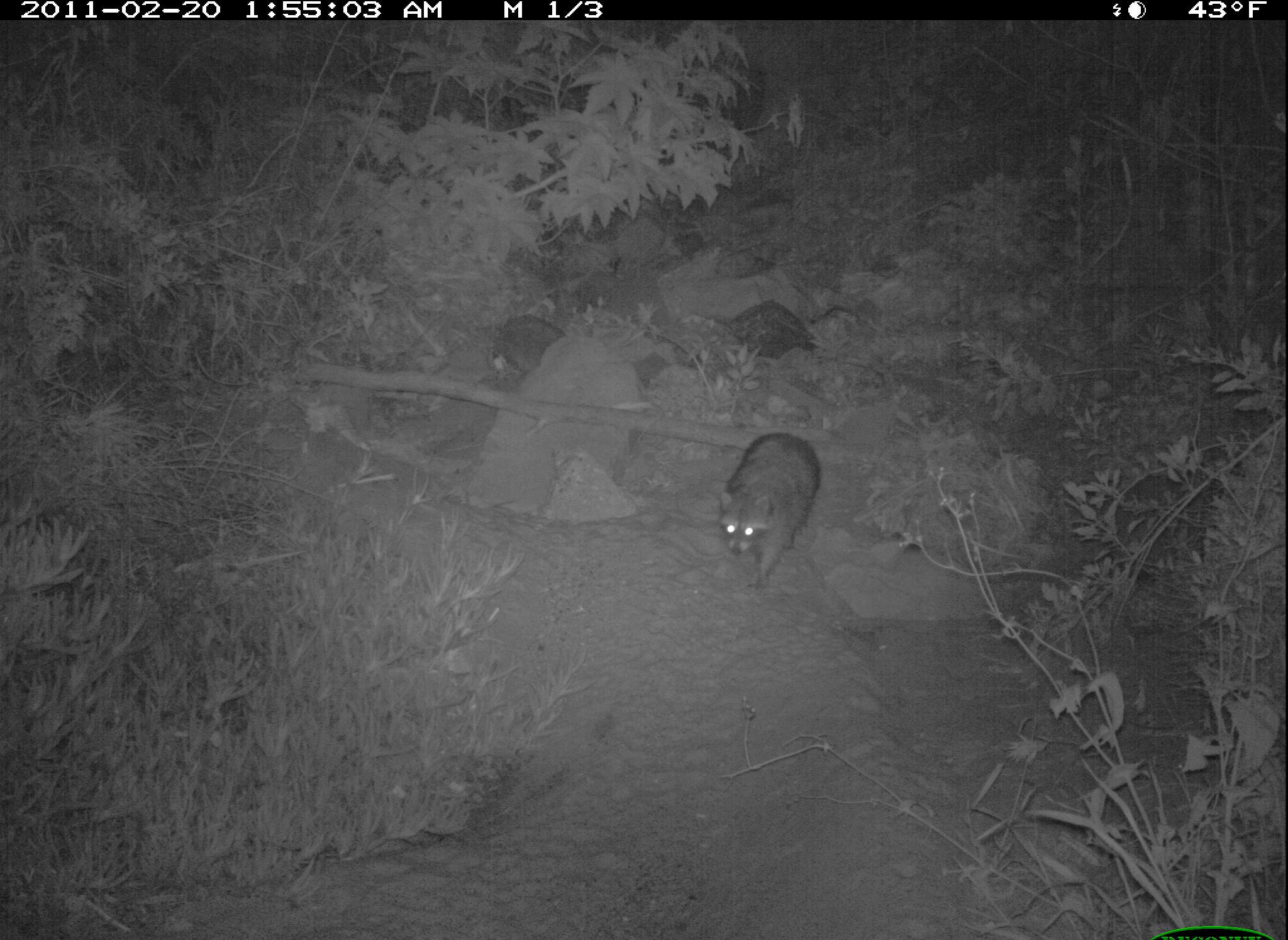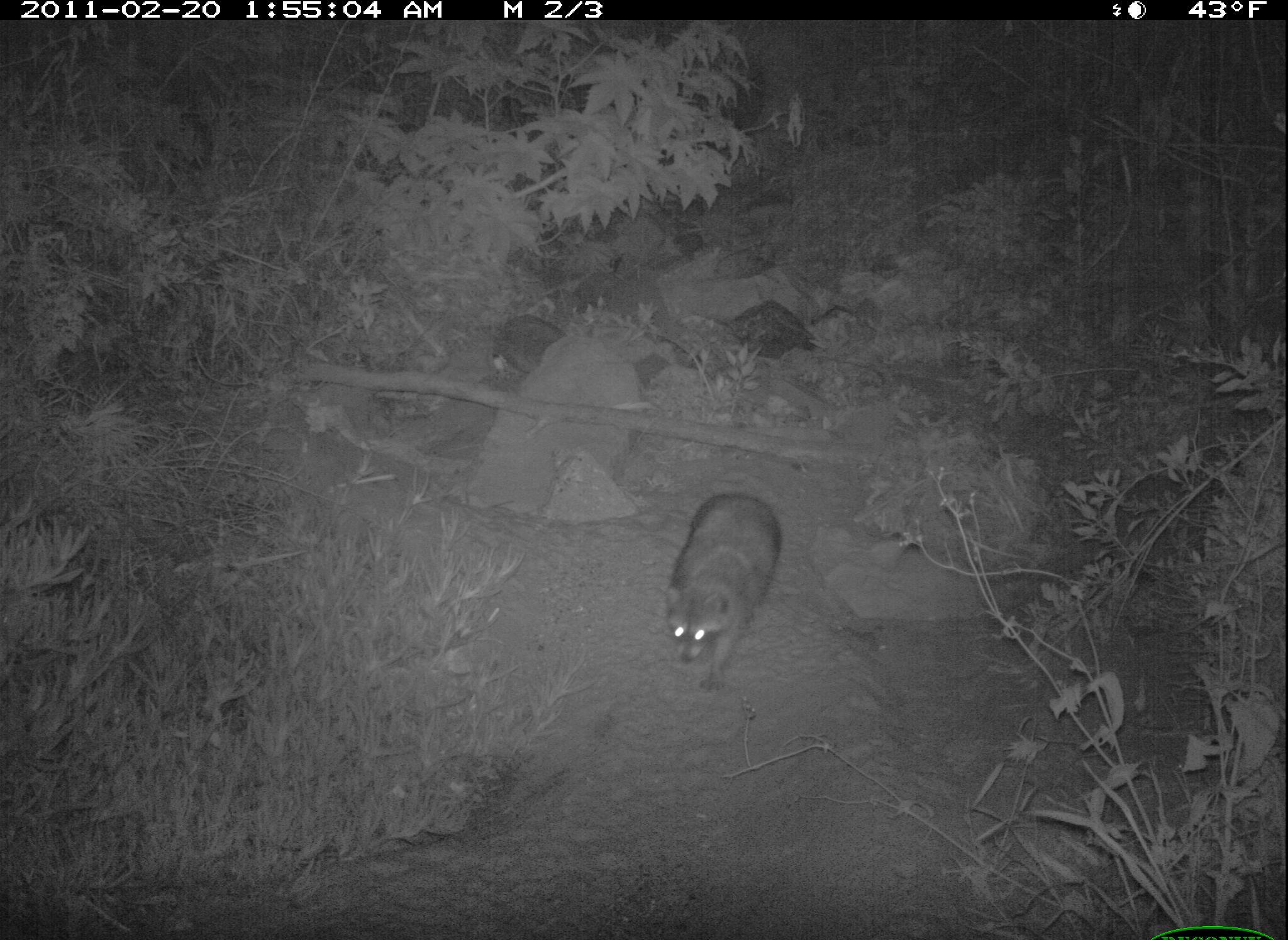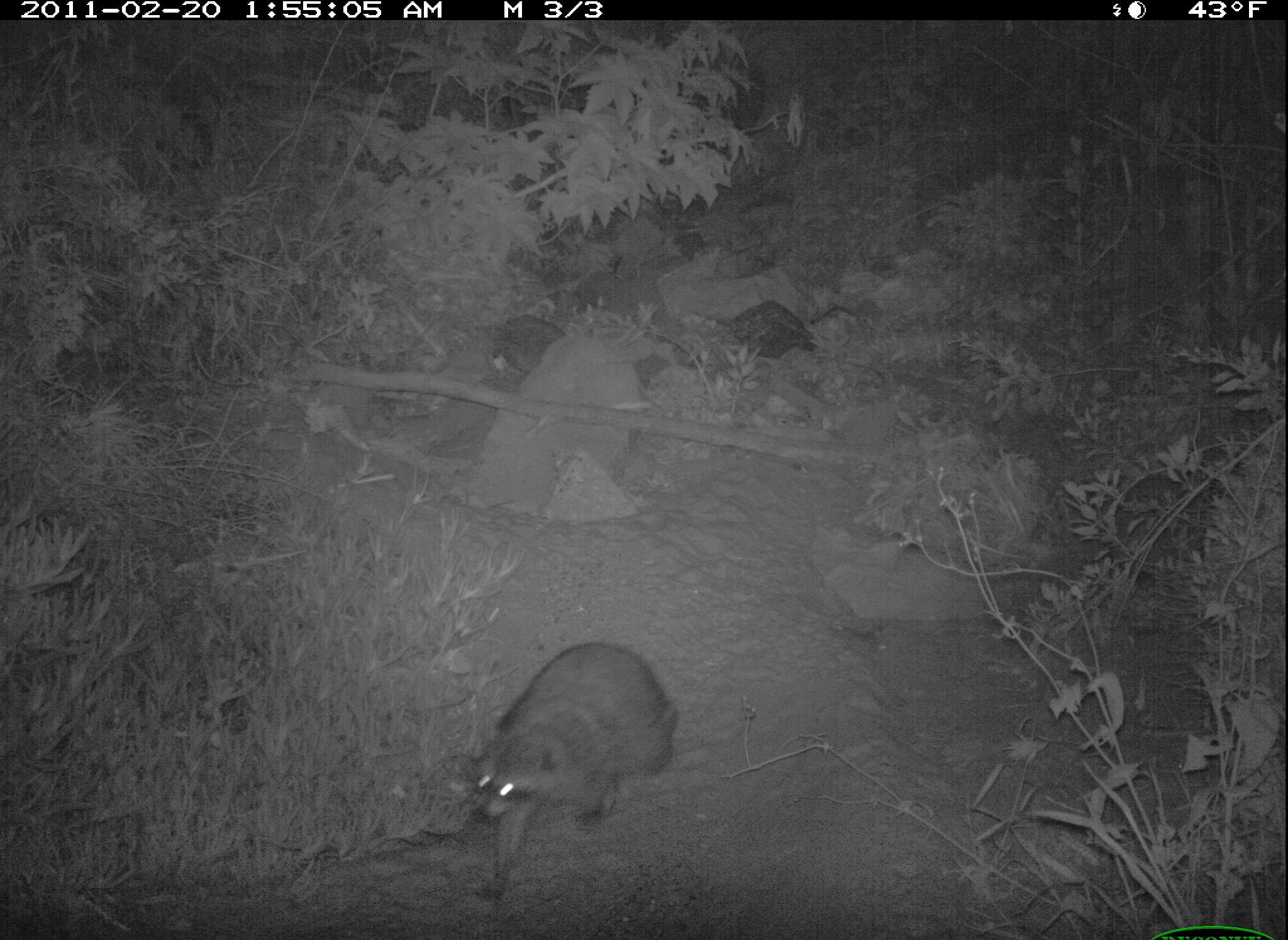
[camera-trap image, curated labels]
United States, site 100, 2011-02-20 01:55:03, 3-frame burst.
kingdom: Animalia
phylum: Chordata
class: Mammalia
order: Carnivora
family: Procyonidae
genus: Procyon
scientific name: Procyon lotor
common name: raccoon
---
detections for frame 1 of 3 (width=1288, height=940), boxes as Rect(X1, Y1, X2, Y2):
raccoon: Rect(713, 395, 836, 612)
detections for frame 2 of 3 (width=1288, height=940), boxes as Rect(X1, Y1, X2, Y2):
raccoon: Rect(639, 474, 797, 689)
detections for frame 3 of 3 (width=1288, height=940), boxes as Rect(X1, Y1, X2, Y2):
raccoon: Rect(456, 628, 683, 904)